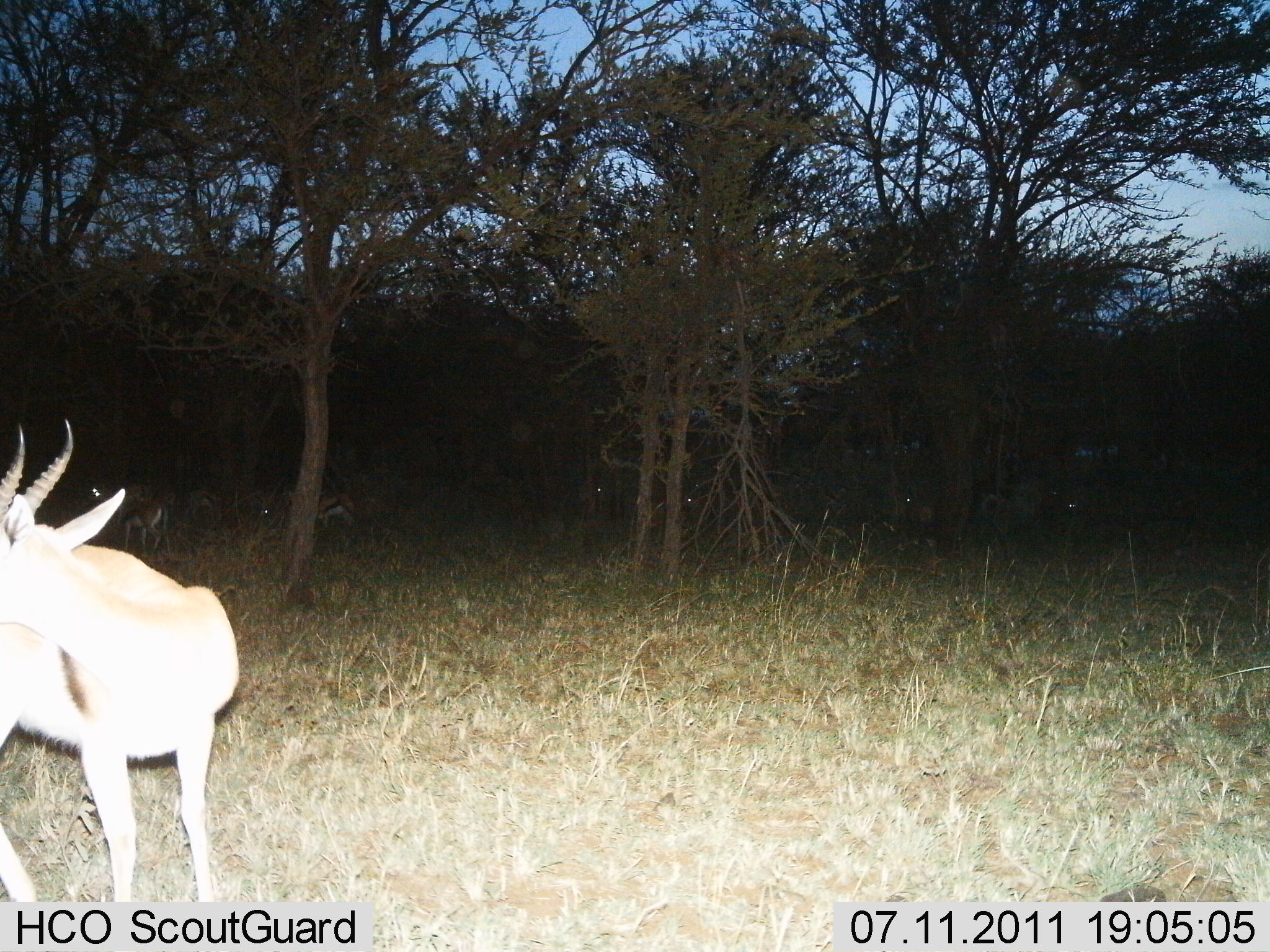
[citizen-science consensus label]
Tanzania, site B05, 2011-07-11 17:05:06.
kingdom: Animalia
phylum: Chordata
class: Mammalia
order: Artiodactyla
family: Bovidae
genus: Eudorcas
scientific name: Eudorcas thomsonii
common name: thomson's gazelle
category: gazellethomsons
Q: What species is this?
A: Gazellethomsons (thomson's gazelle) (Eudorcas thomsonii).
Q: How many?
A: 1.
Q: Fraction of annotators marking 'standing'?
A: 100%.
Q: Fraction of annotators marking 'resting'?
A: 0%.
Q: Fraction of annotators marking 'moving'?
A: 0%.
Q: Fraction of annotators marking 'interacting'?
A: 0%.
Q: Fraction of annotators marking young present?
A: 0%.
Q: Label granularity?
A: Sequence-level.